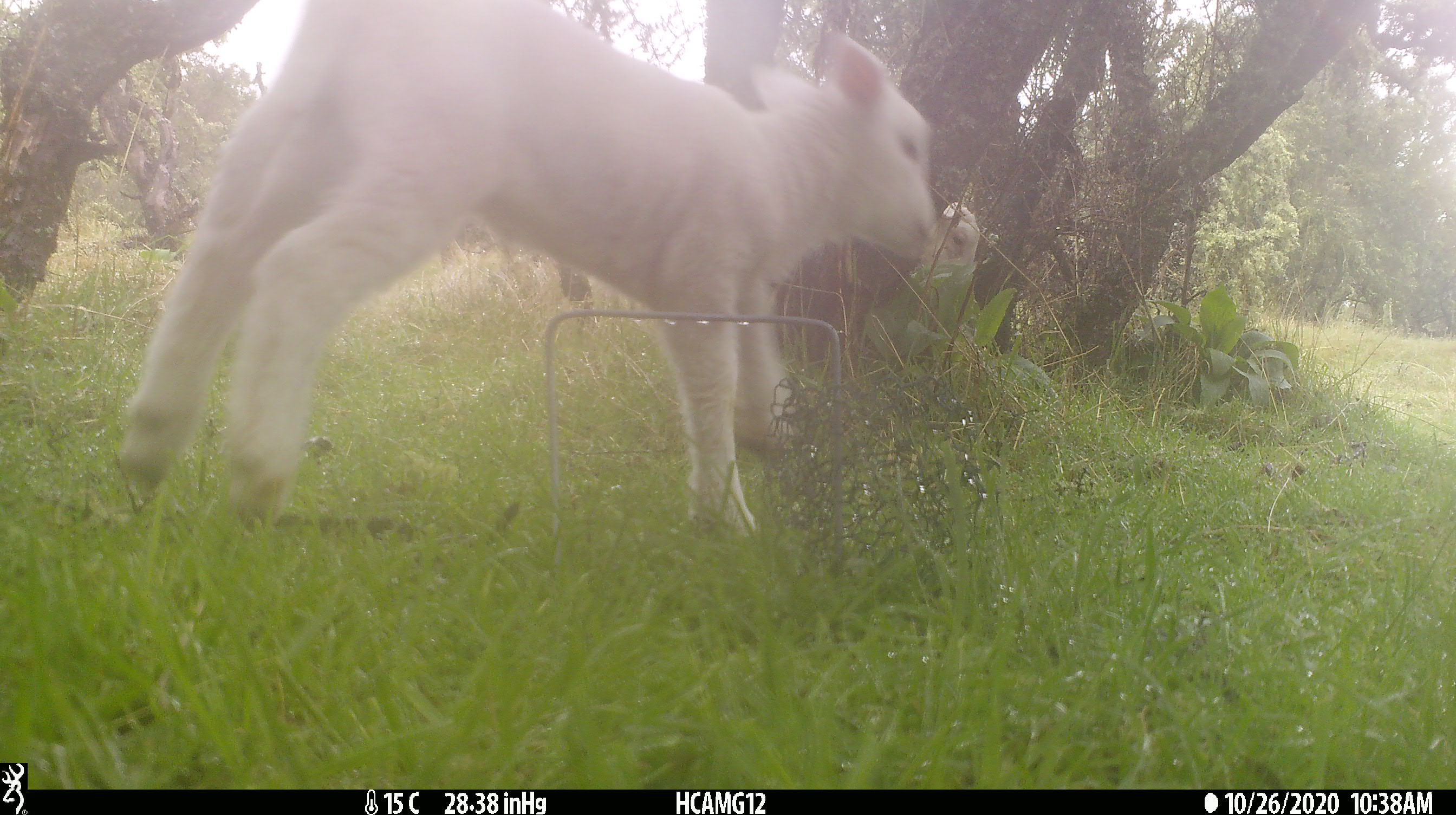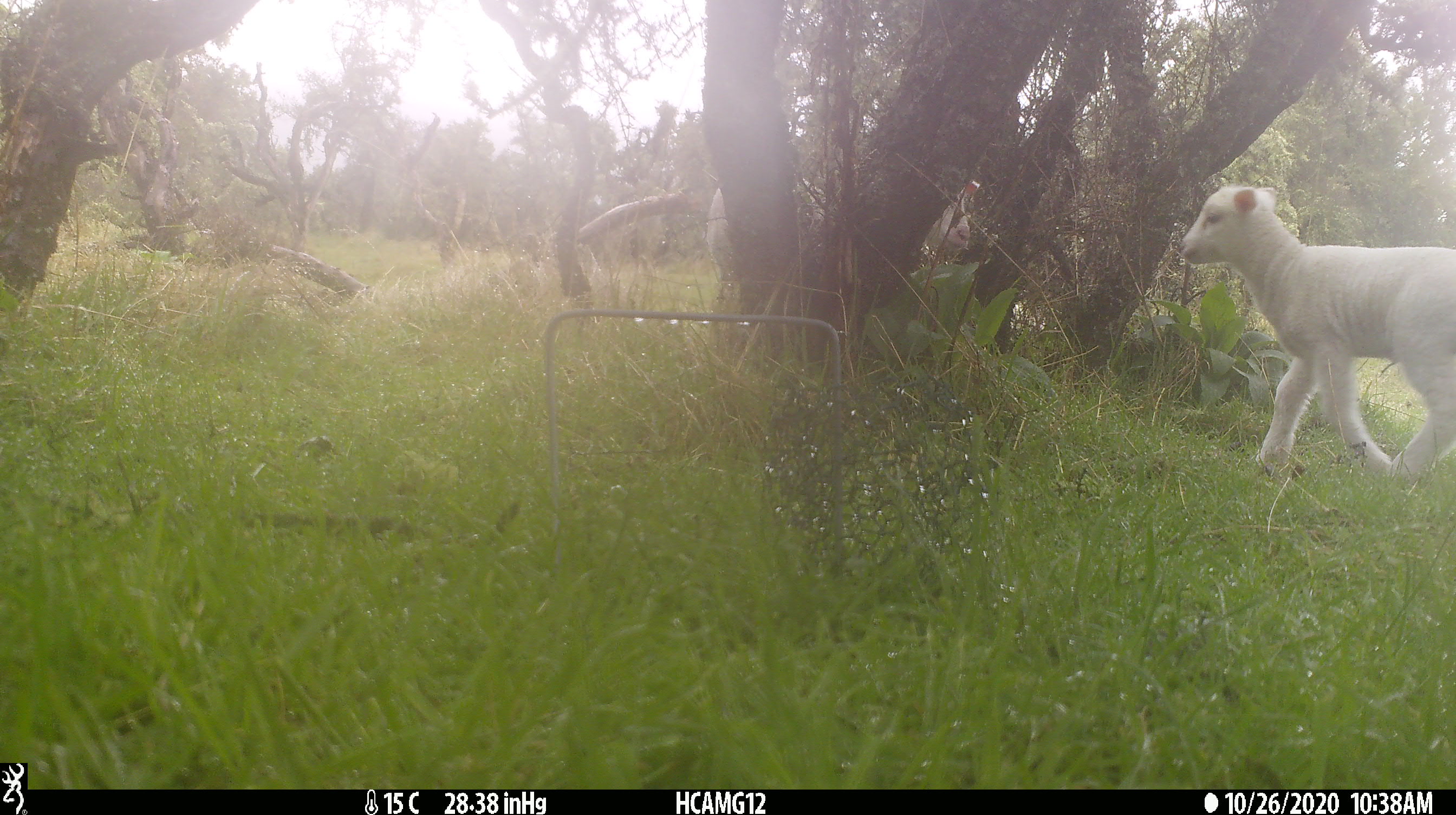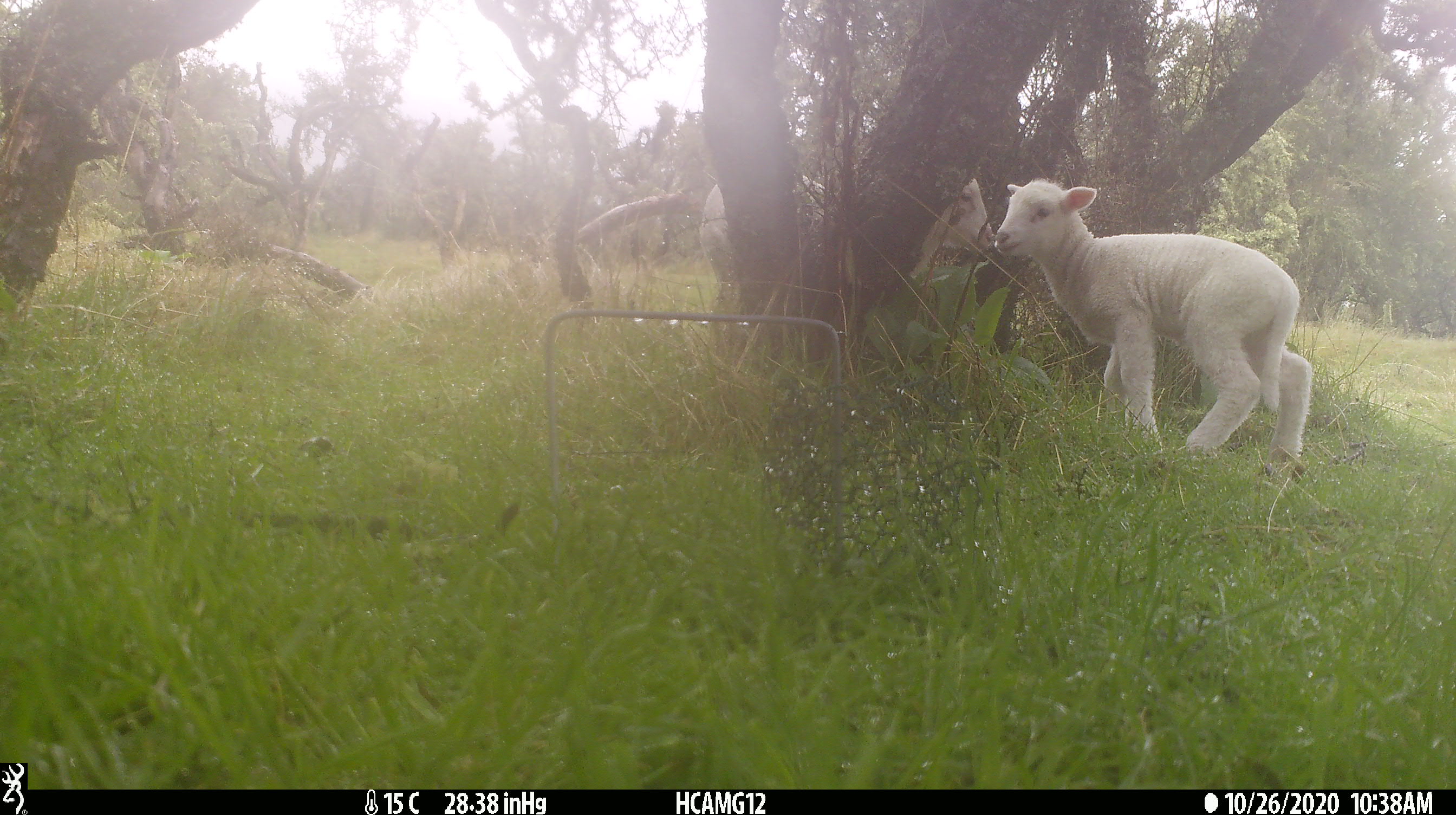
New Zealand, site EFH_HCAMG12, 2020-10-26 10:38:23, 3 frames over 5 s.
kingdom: Animalia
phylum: Chordata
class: Mammalia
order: Artiodactyla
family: Bovidae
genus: Ovis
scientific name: Ovis aries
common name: domestic sheep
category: sheep